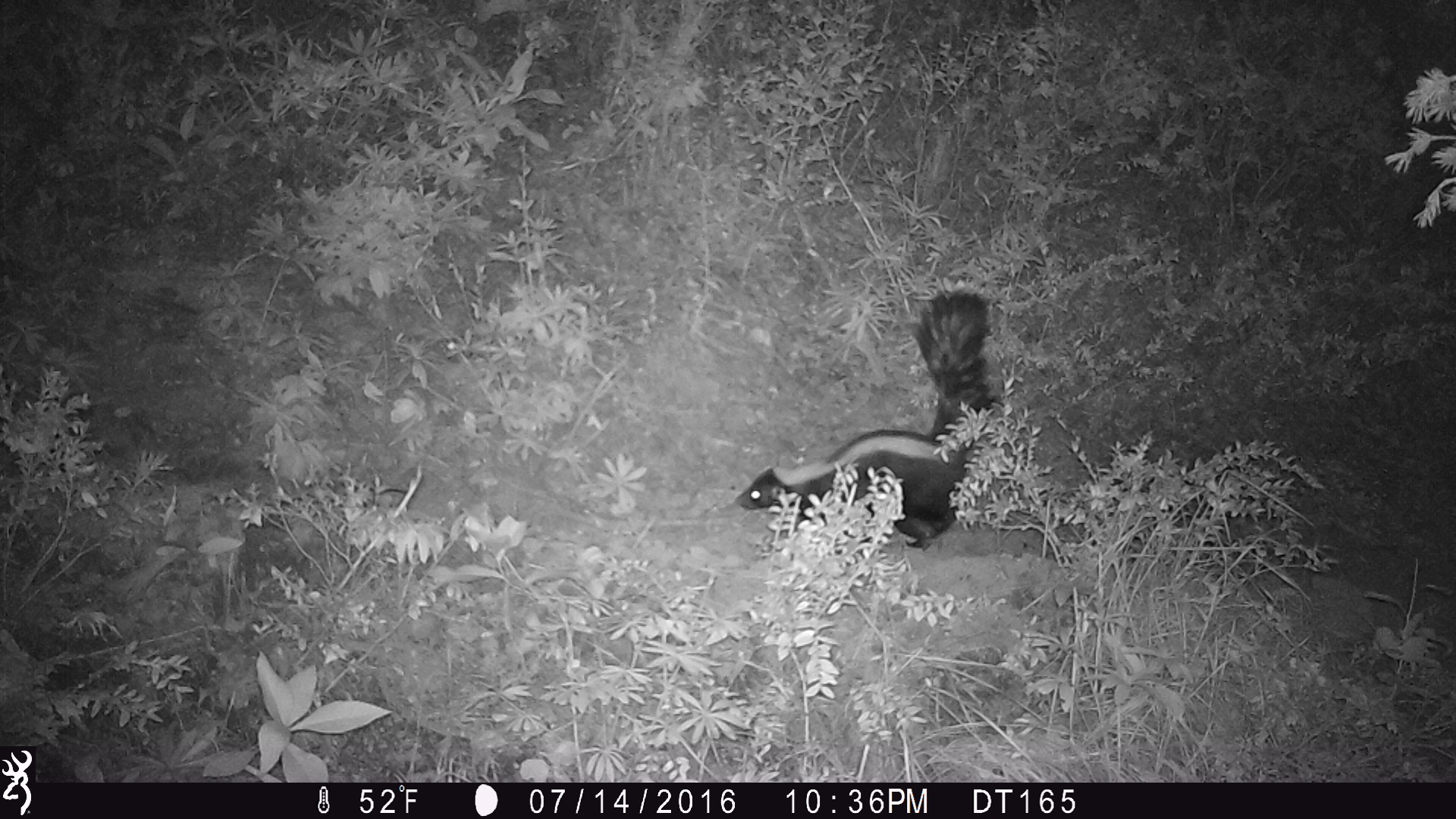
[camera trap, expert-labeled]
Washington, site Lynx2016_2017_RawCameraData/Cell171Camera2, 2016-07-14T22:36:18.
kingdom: Animalia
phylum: Chordata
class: Mammalia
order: Carnivora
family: Mephitidae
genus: Mephitis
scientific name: Mephitis mephitis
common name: striped skunk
Mephitis mephitis (striped skunk). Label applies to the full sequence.